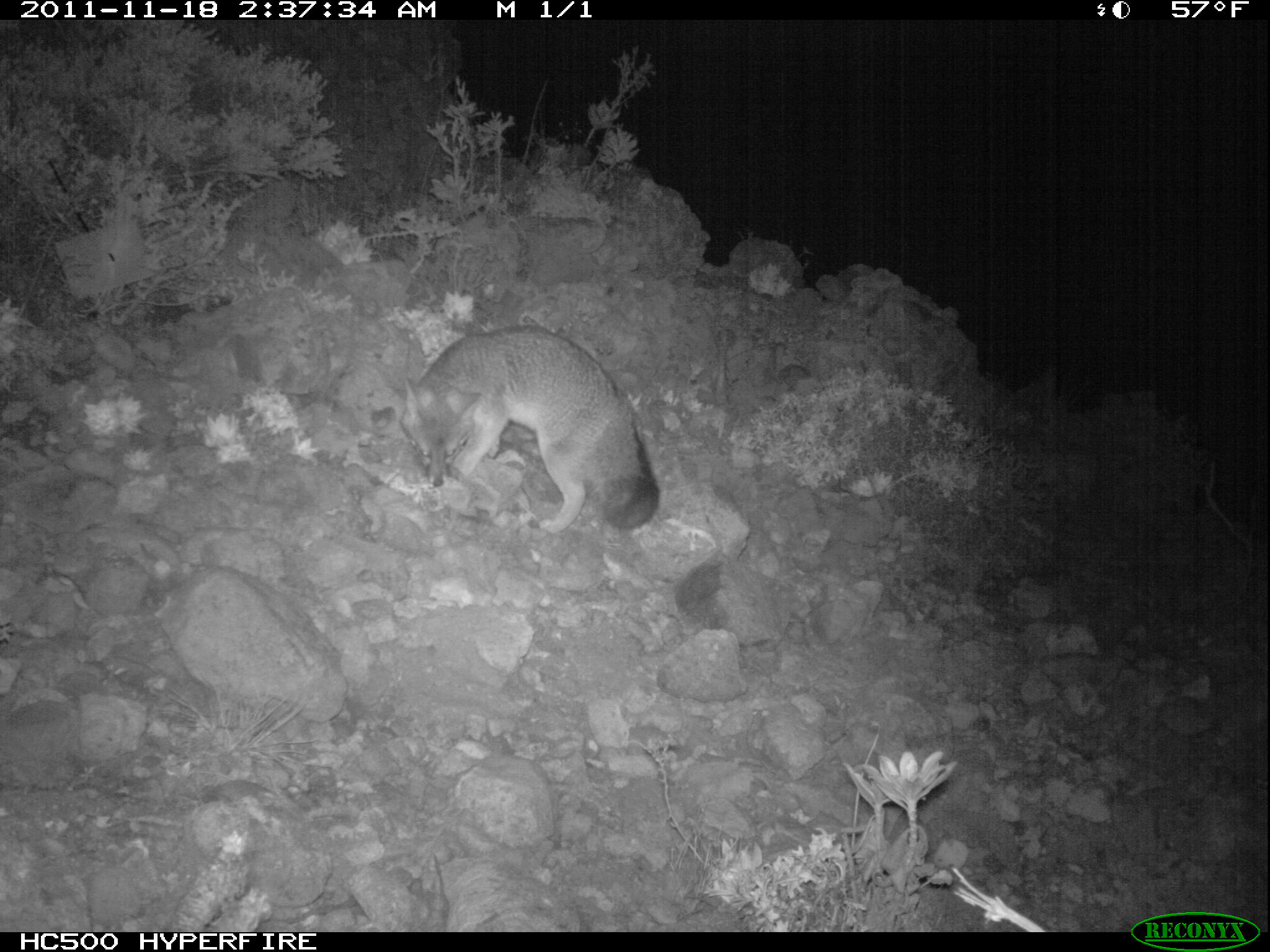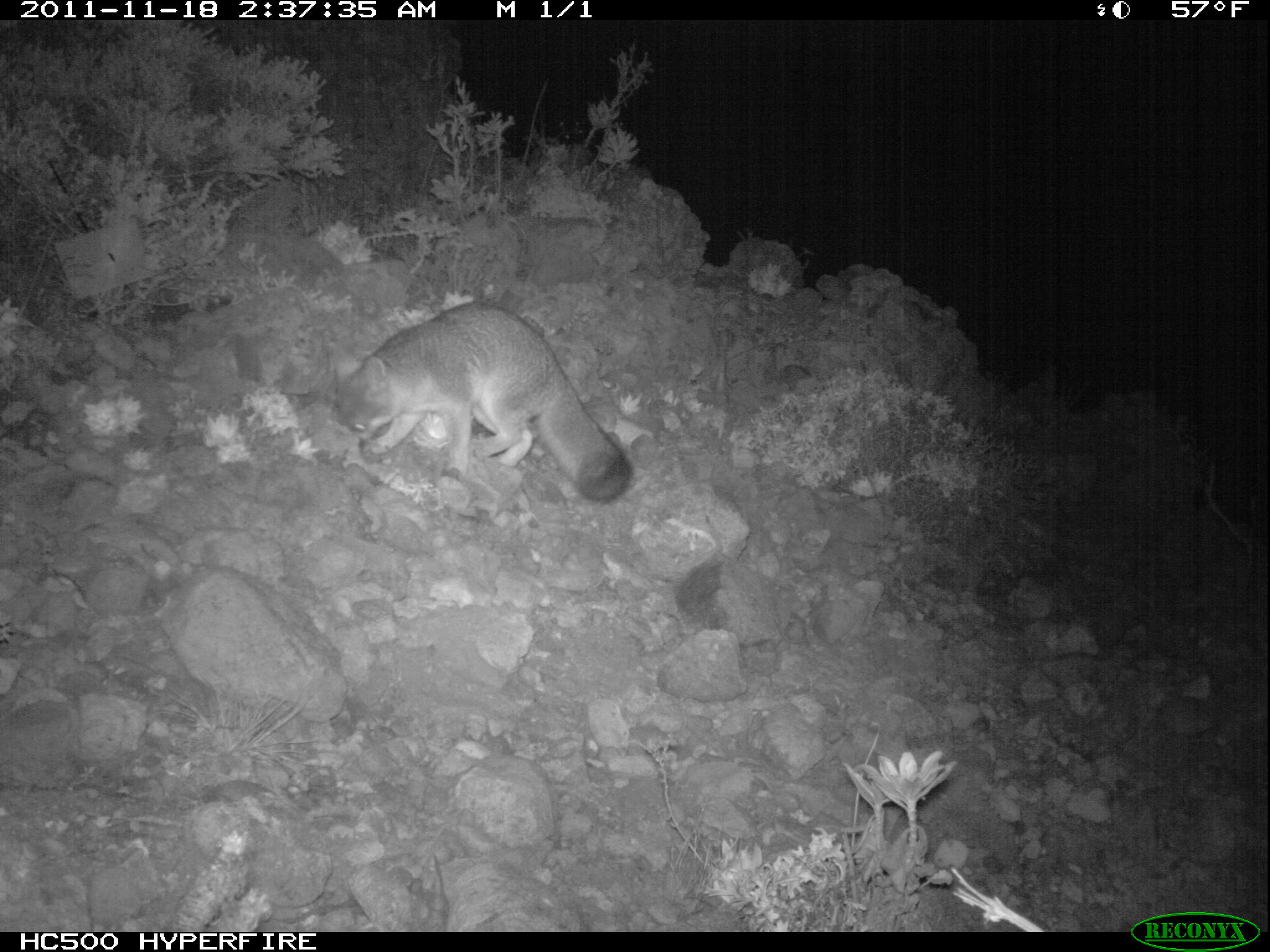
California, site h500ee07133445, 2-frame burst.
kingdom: Animalia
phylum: Chordata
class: Mammalia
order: Carnivora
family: Canidae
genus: Urocyon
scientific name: Urocyon littoralis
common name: island fox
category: fox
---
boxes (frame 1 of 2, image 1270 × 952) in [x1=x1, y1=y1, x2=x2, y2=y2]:
fox: [x1=395, y1=324, x2=658, y2=530]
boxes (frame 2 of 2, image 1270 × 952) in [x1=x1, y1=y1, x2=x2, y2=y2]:
fox: [x1=328, y1=301, x2=635, y2=504]